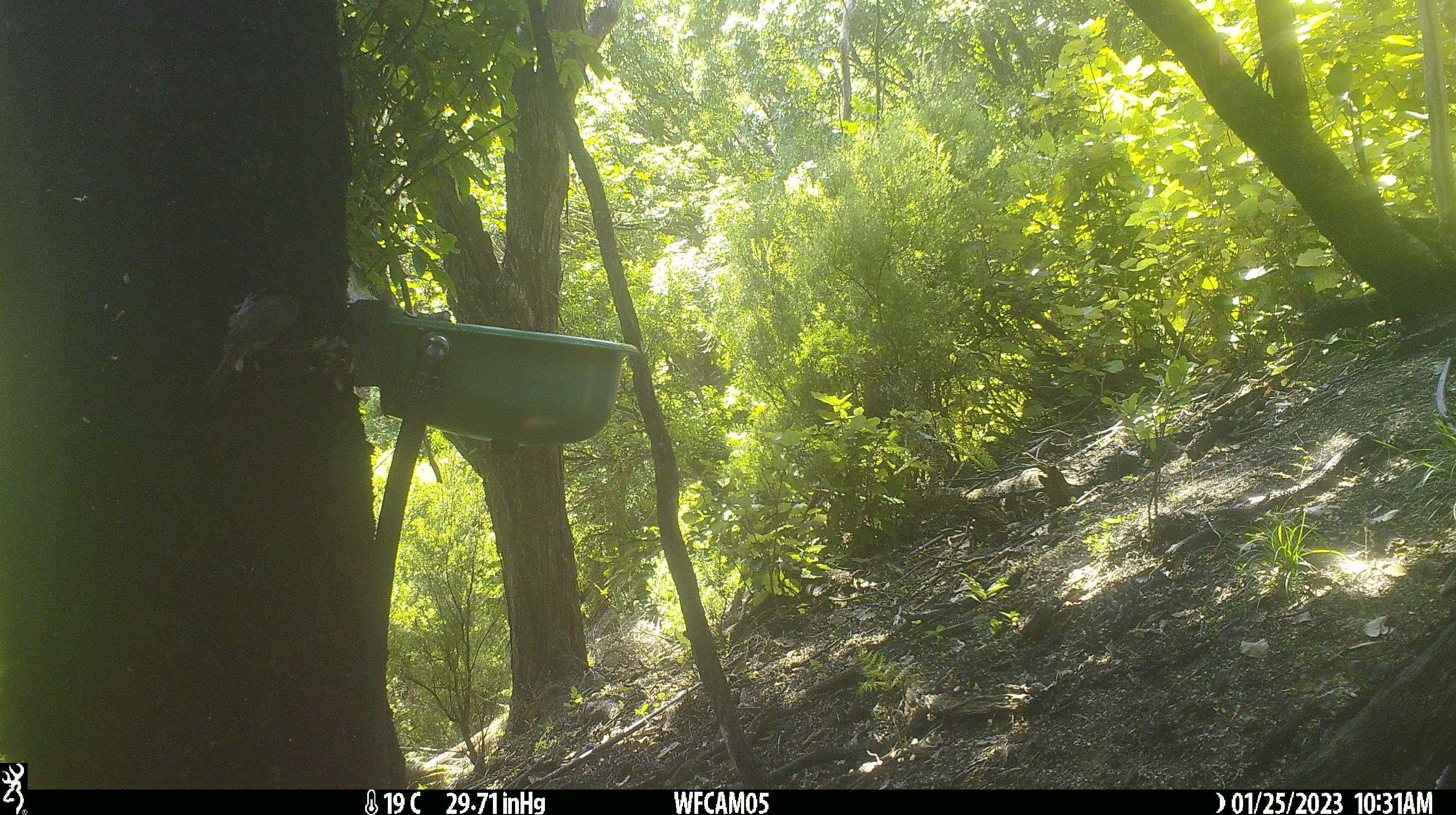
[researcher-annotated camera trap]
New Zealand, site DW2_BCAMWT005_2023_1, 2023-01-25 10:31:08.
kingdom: Animalia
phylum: Chordata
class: Aves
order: Passeriformes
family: Meliphagidae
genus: Anthornis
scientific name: Anthornis melanura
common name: new zealand bellbird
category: bellbird